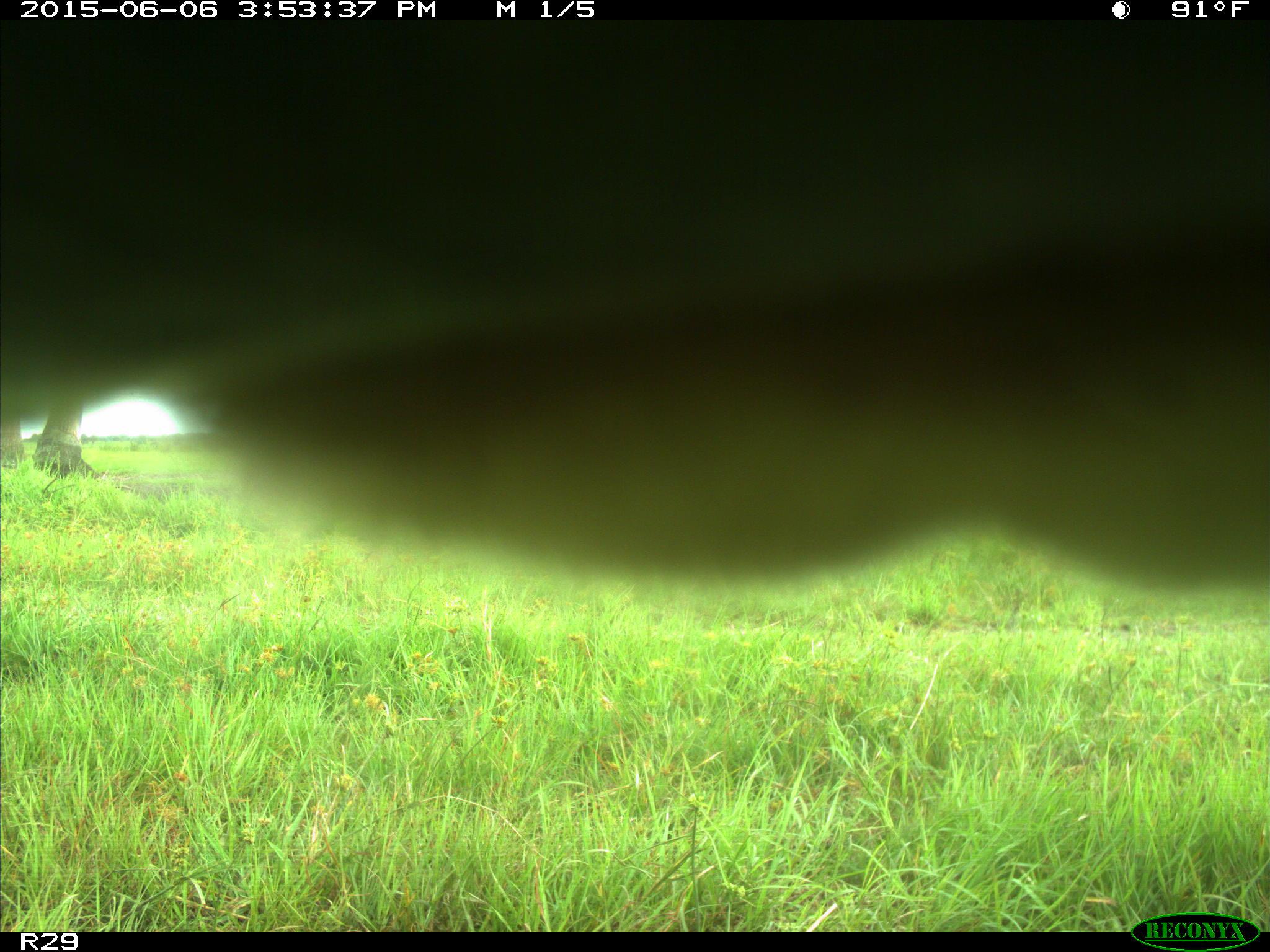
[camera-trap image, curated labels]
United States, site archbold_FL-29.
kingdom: Animalia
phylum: Chordata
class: Mammalia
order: Artiodactyla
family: Bovidae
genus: Bos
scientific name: Bos taurus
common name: domestic cow